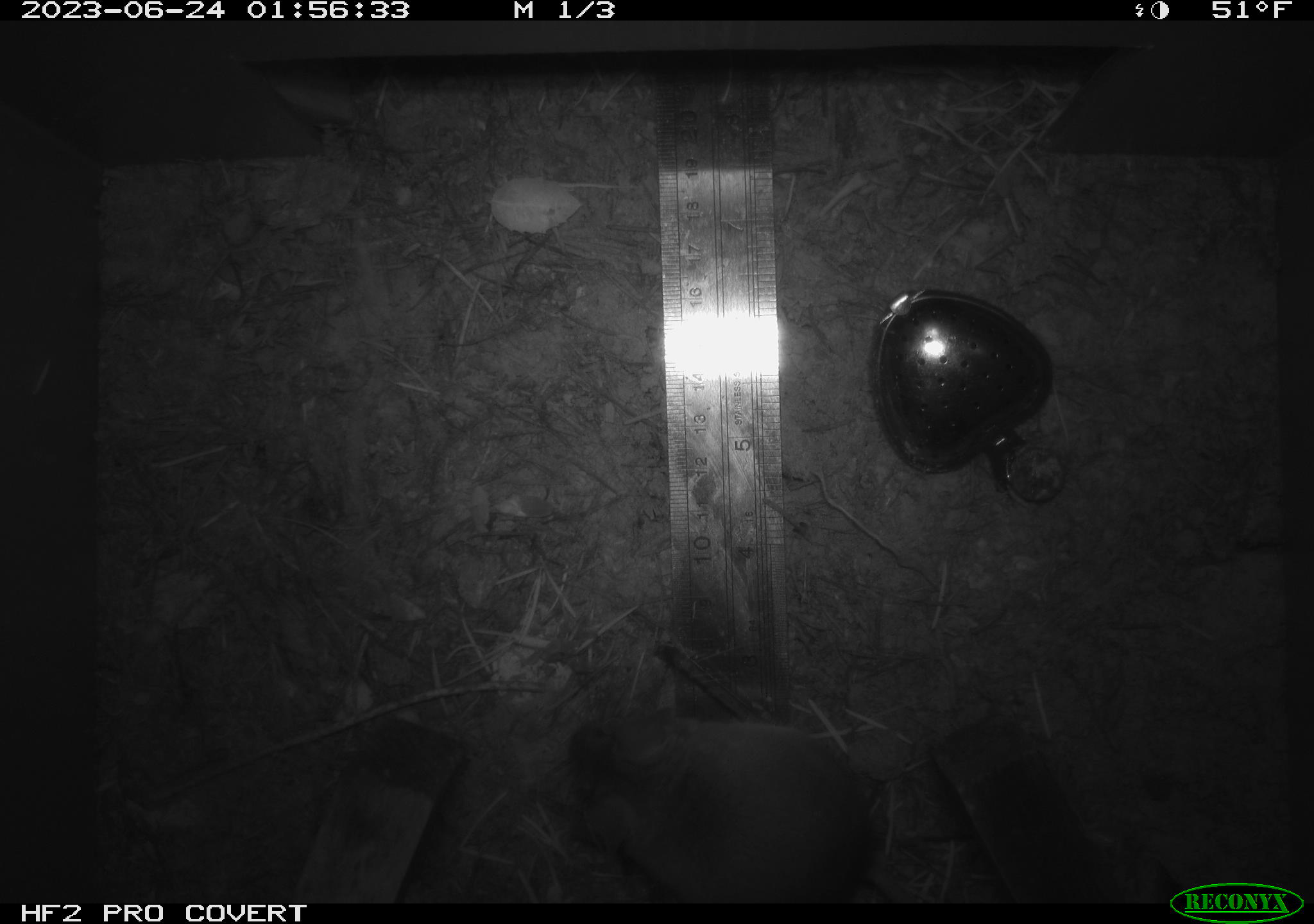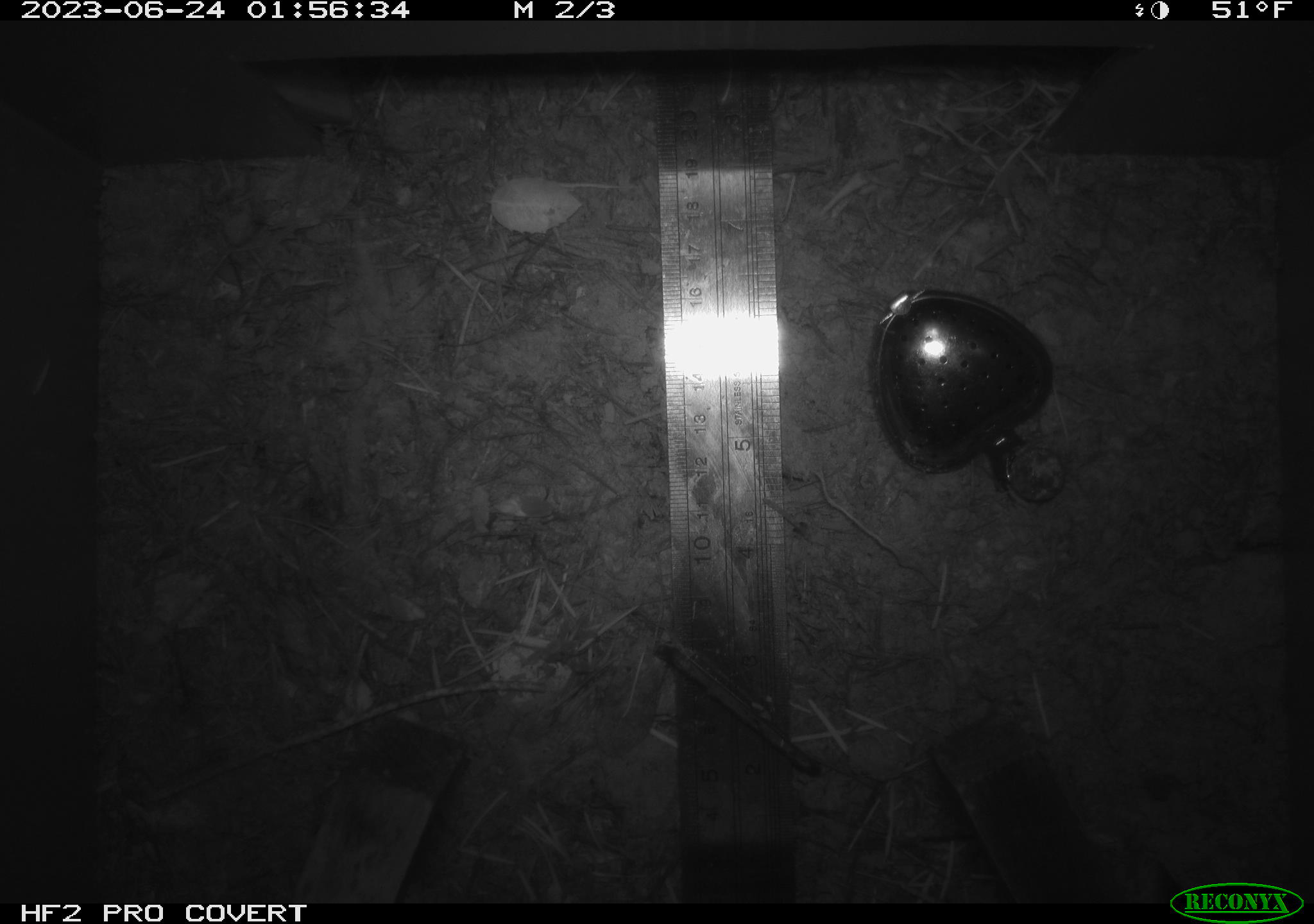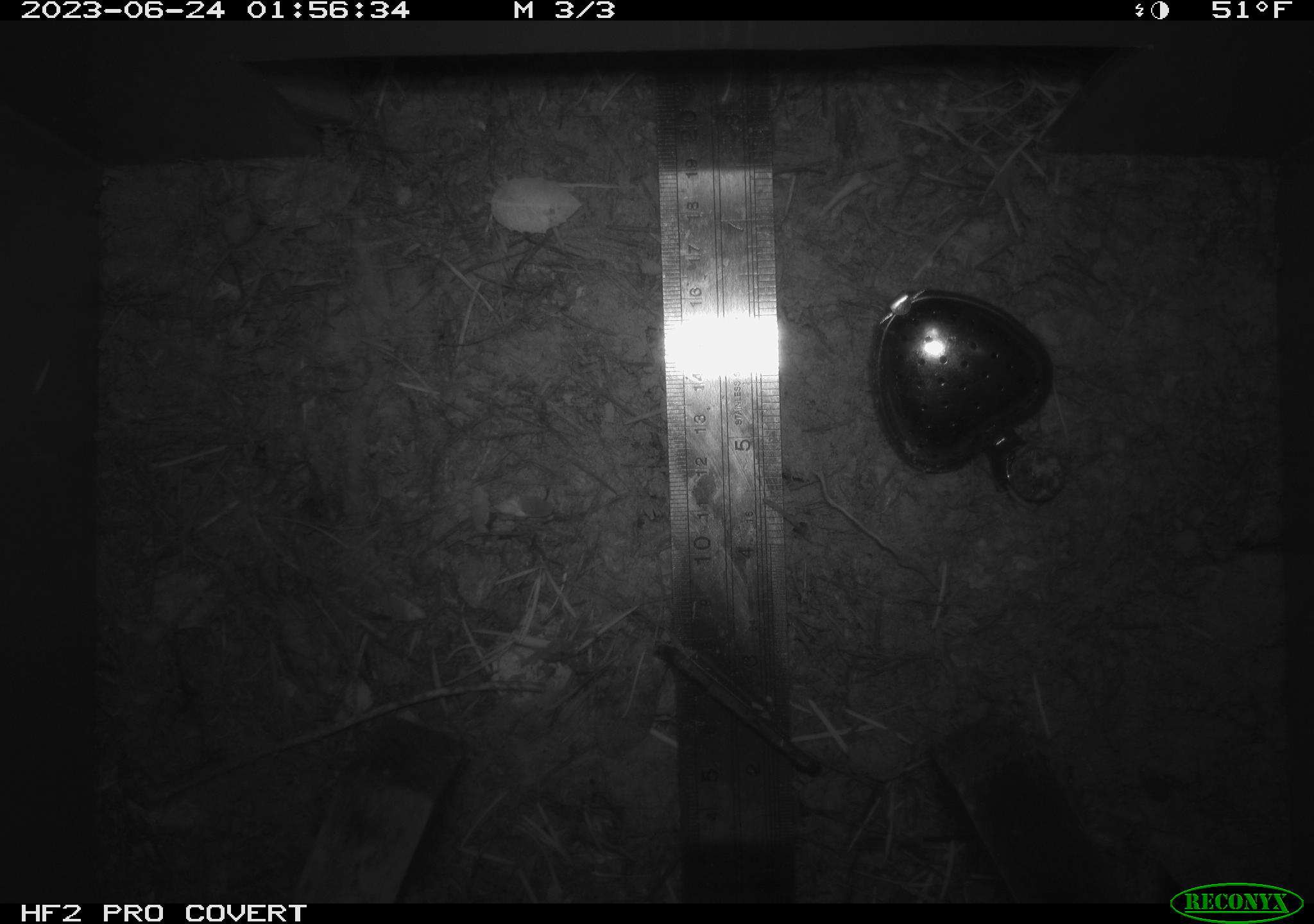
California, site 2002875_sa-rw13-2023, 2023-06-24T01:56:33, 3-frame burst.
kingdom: Animalia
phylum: Chordata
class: Mammalia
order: Rodentia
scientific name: Rodentia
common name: mouse species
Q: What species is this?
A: Mouse species (Rodentia).